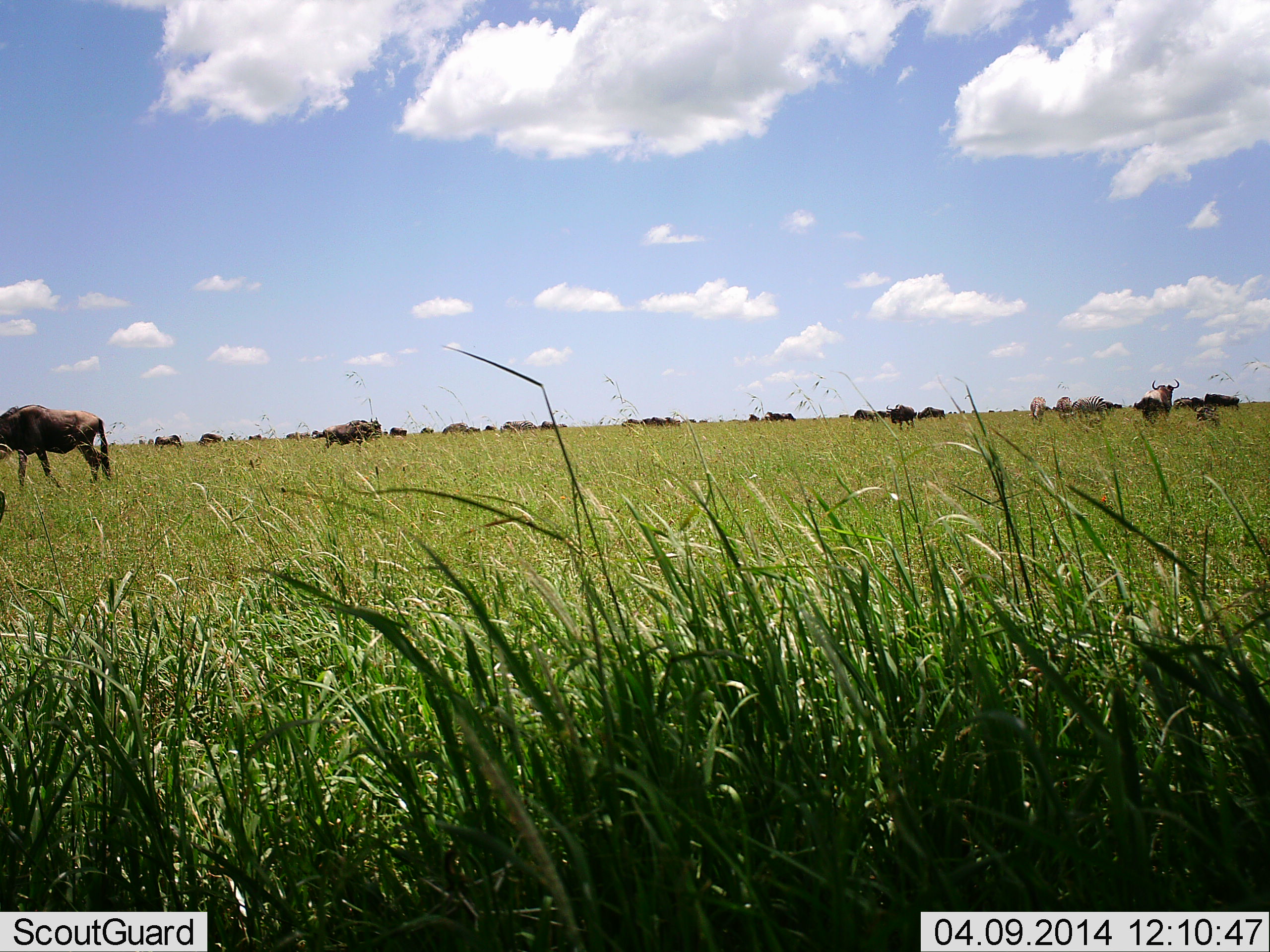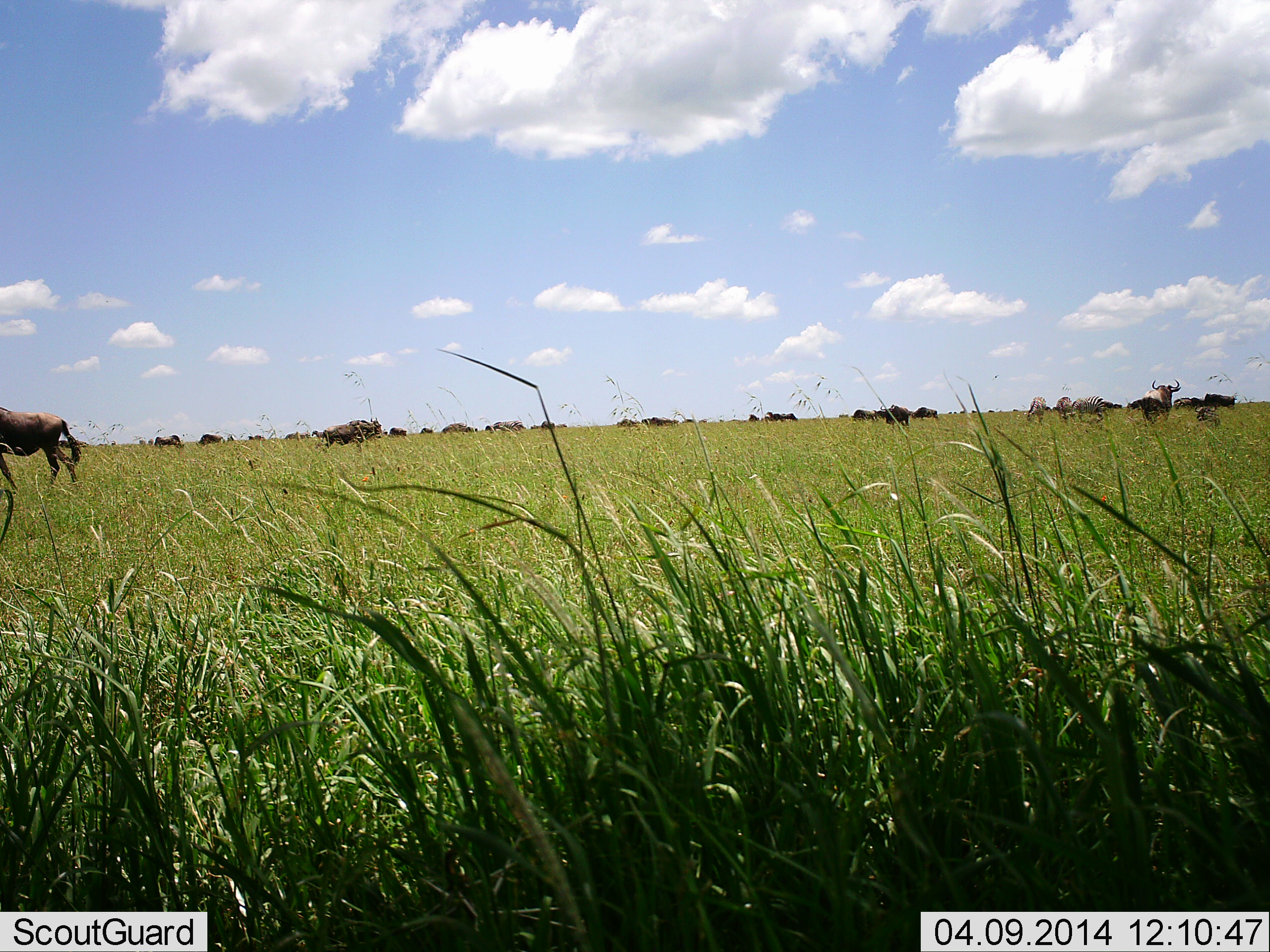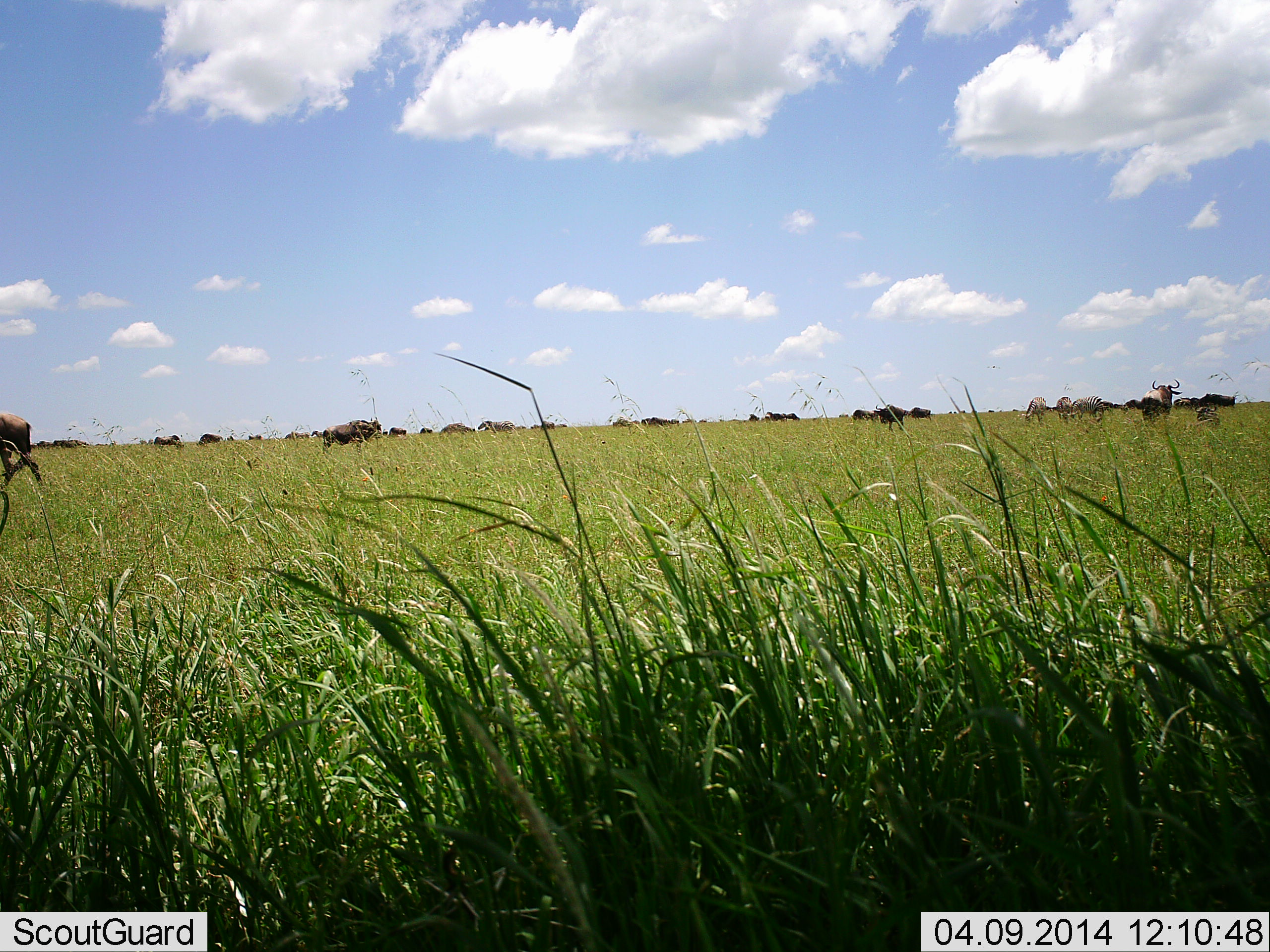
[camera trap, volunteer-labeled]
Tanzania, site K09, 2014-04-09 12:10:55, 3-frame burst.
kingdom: Animalia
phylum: Chordata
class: Mammalia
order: Artiodactyla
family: Bovidae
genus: Connochaetes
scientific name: Connochaetes taurinus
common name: blue wildebeest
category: wildebeest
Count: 11-50.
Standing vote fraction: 80%.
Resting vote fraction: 30%.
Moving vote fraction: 70%.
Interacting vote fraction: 10%.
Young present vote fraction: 0%.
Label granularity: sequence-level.